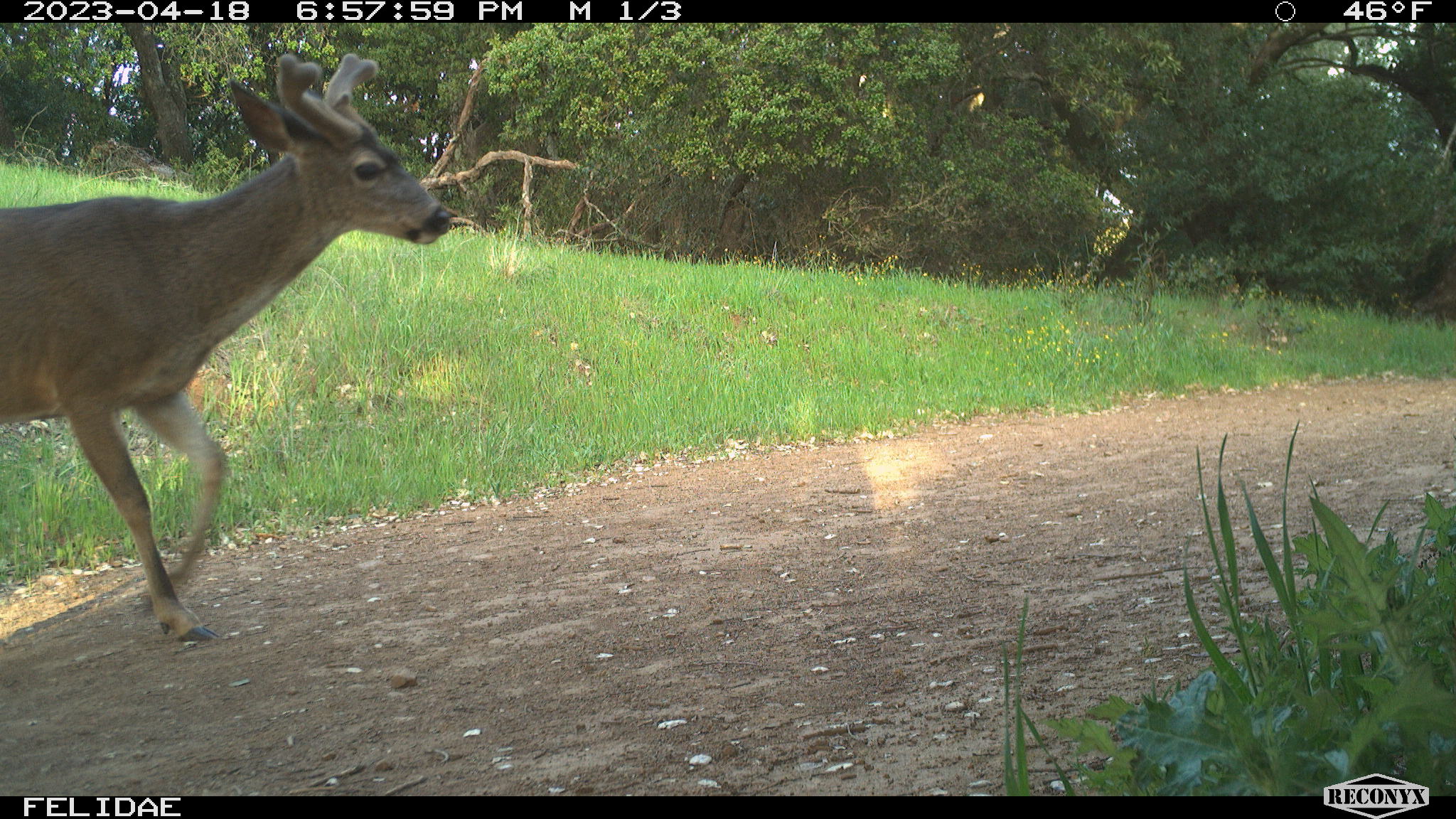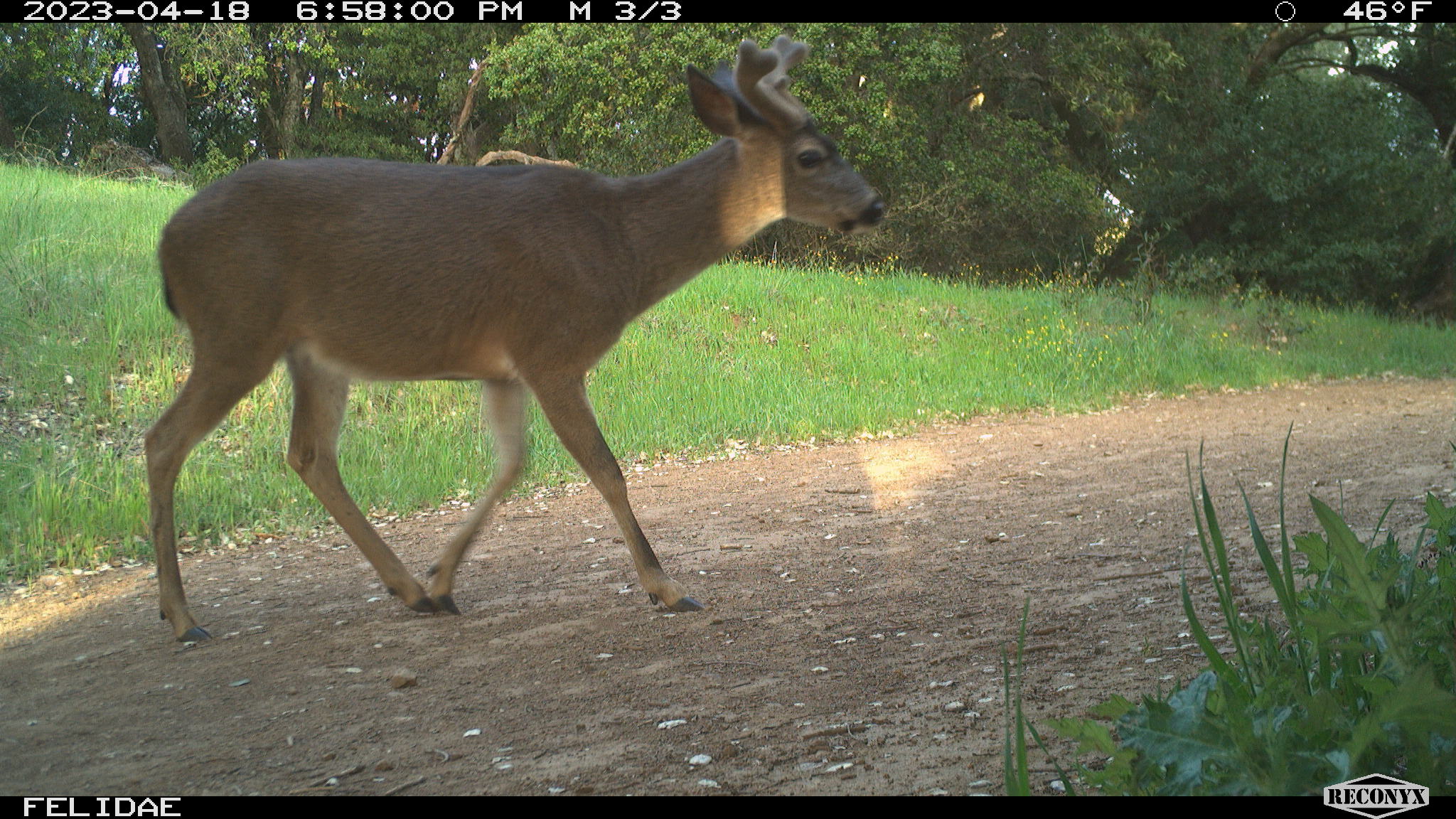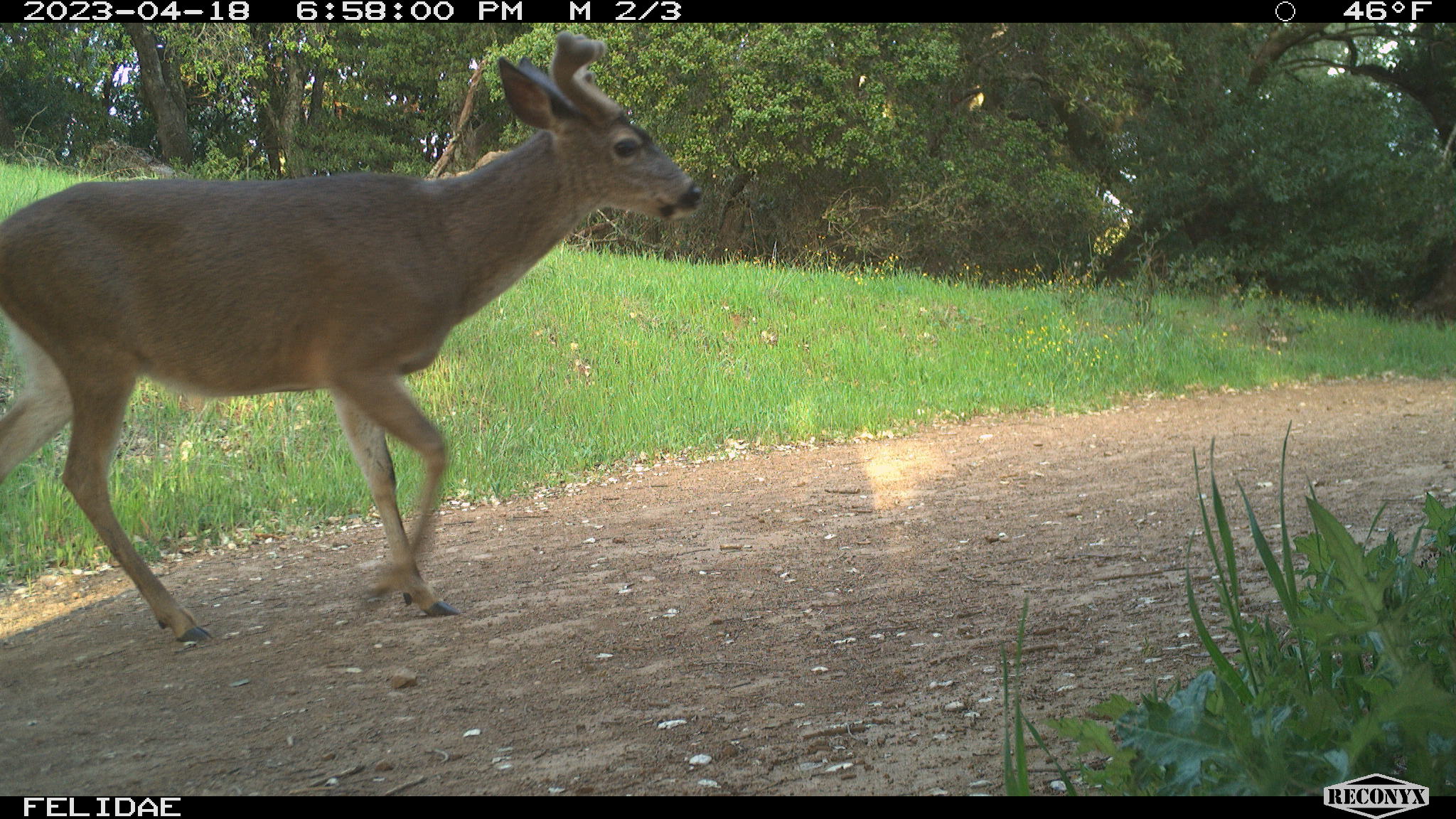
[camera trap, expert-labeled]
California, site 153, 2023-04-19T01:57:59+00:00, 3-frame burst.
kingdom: Animalia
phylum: Chordata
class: Mammalia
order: Artiodactyla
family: Cervidae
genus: Odocoileus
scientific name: Odocoileus hemionus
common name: mule deer